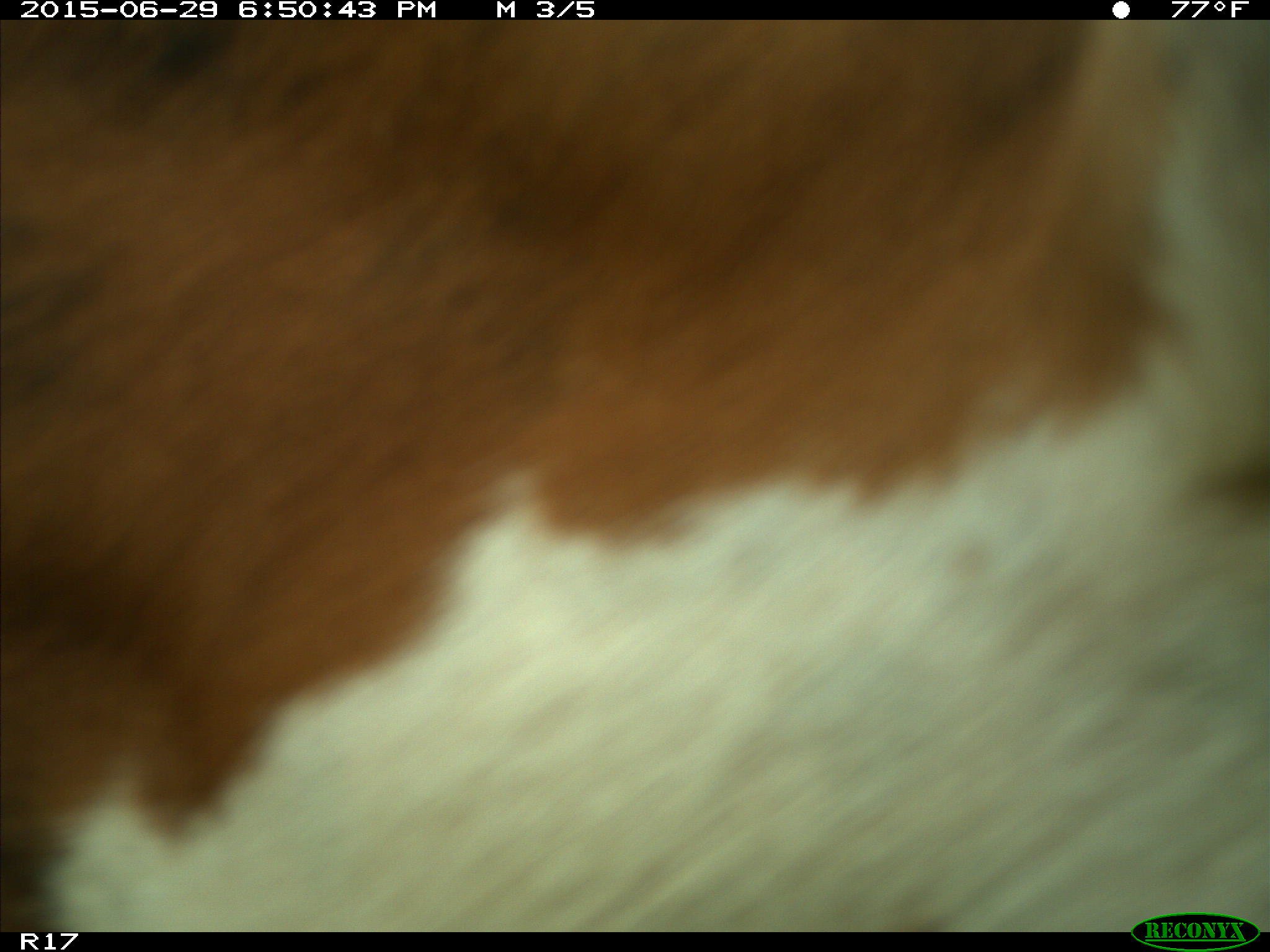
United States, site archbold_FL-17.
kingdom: Animalia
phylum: Chordata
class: Mammalia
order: Artiodactyla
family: Bovidae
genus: Bos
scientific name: Bos taurus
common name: domestic cow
Bos taurus (domestic cow).